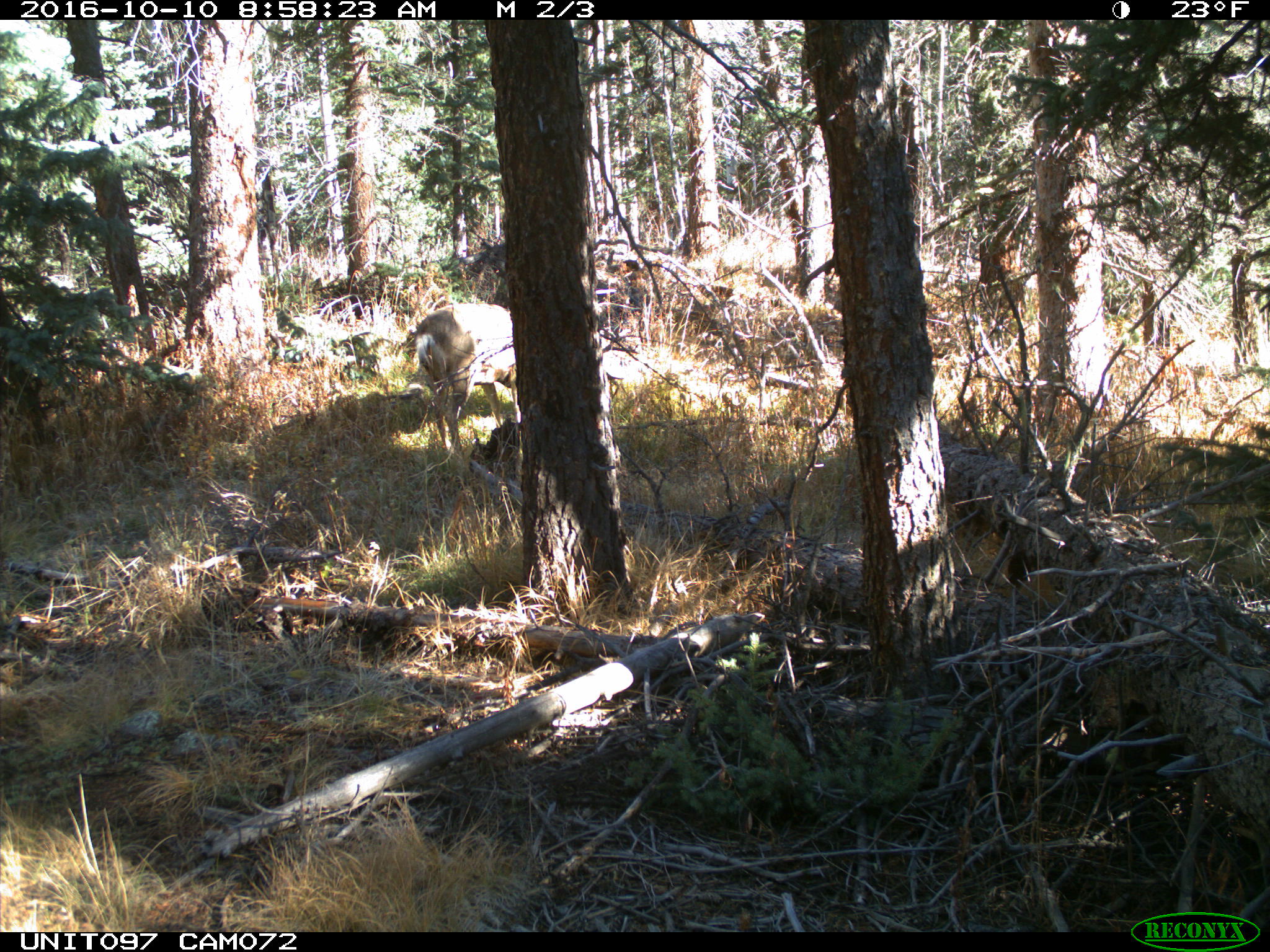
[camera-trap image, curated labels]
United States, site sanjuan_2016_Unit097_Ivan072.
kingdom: Animalia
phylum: Chordata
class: Mammalia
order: Artiodactyla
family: Cervidae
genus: Odocoileus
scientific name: Odocoileus hemionus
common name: mule deer